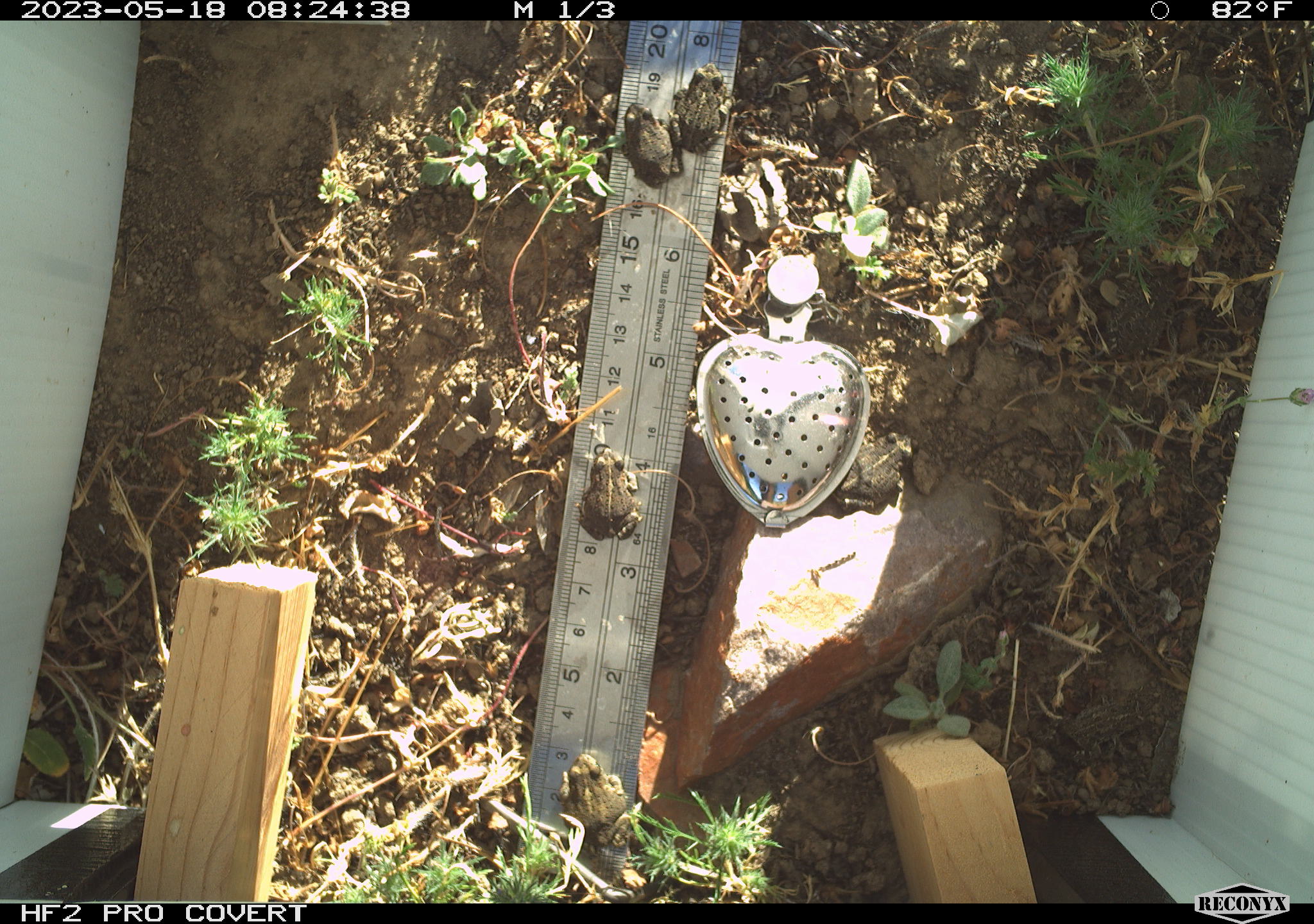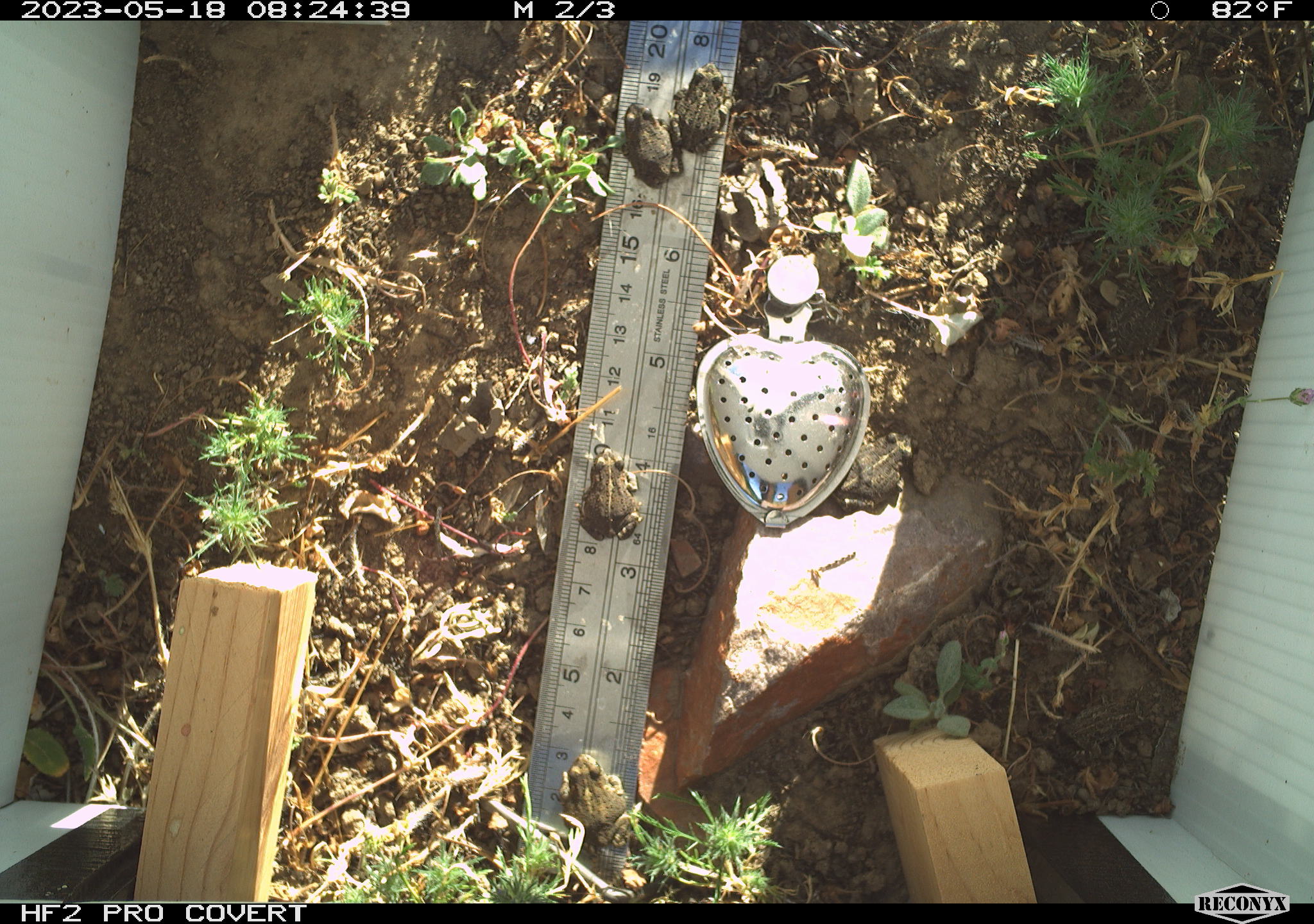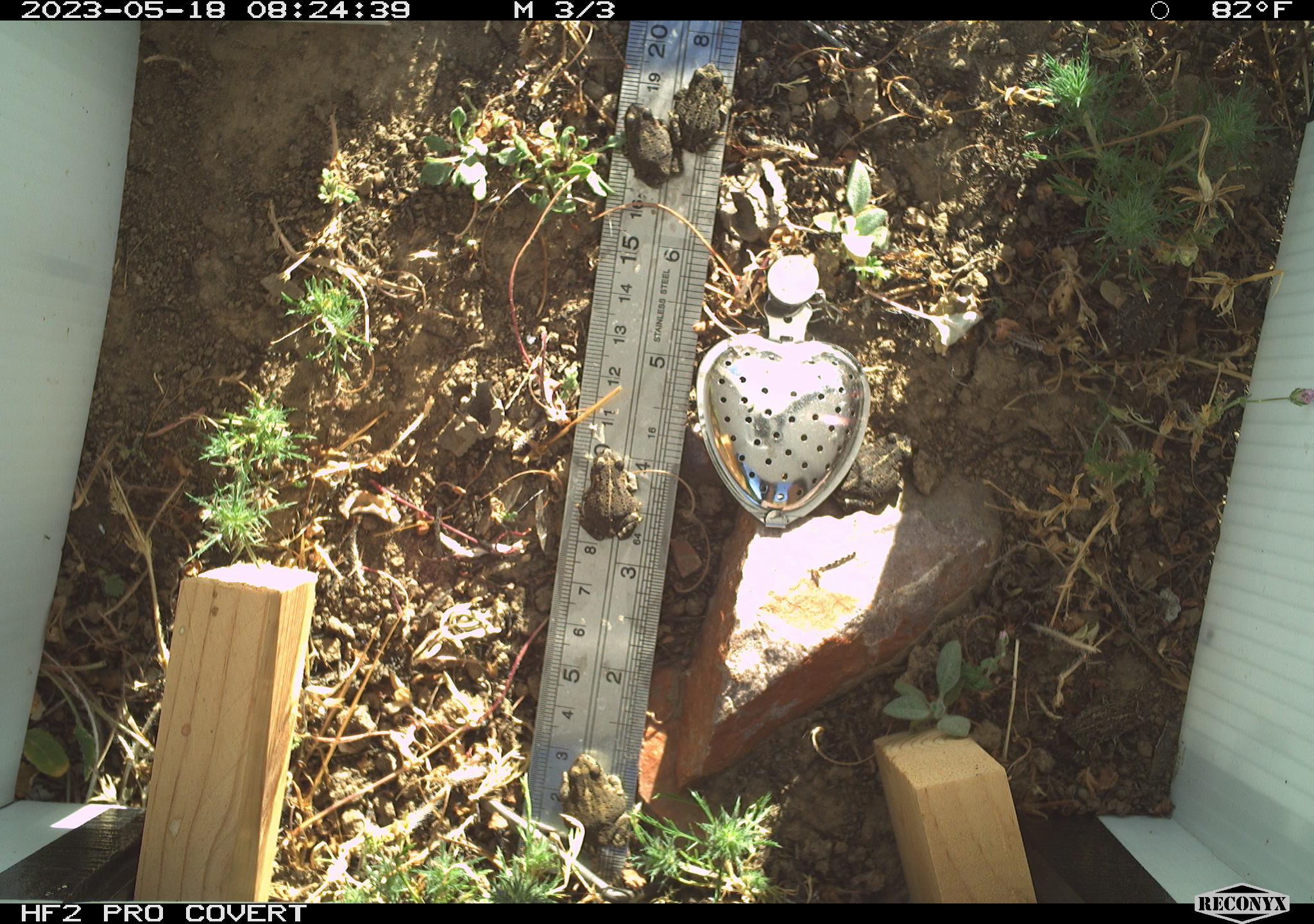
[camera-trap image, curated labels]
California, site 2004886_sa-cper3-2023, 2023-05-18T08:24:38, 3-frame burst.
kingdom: Animalia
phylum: Chordata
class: Amphibia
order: Anura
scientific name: Anura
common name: frogs